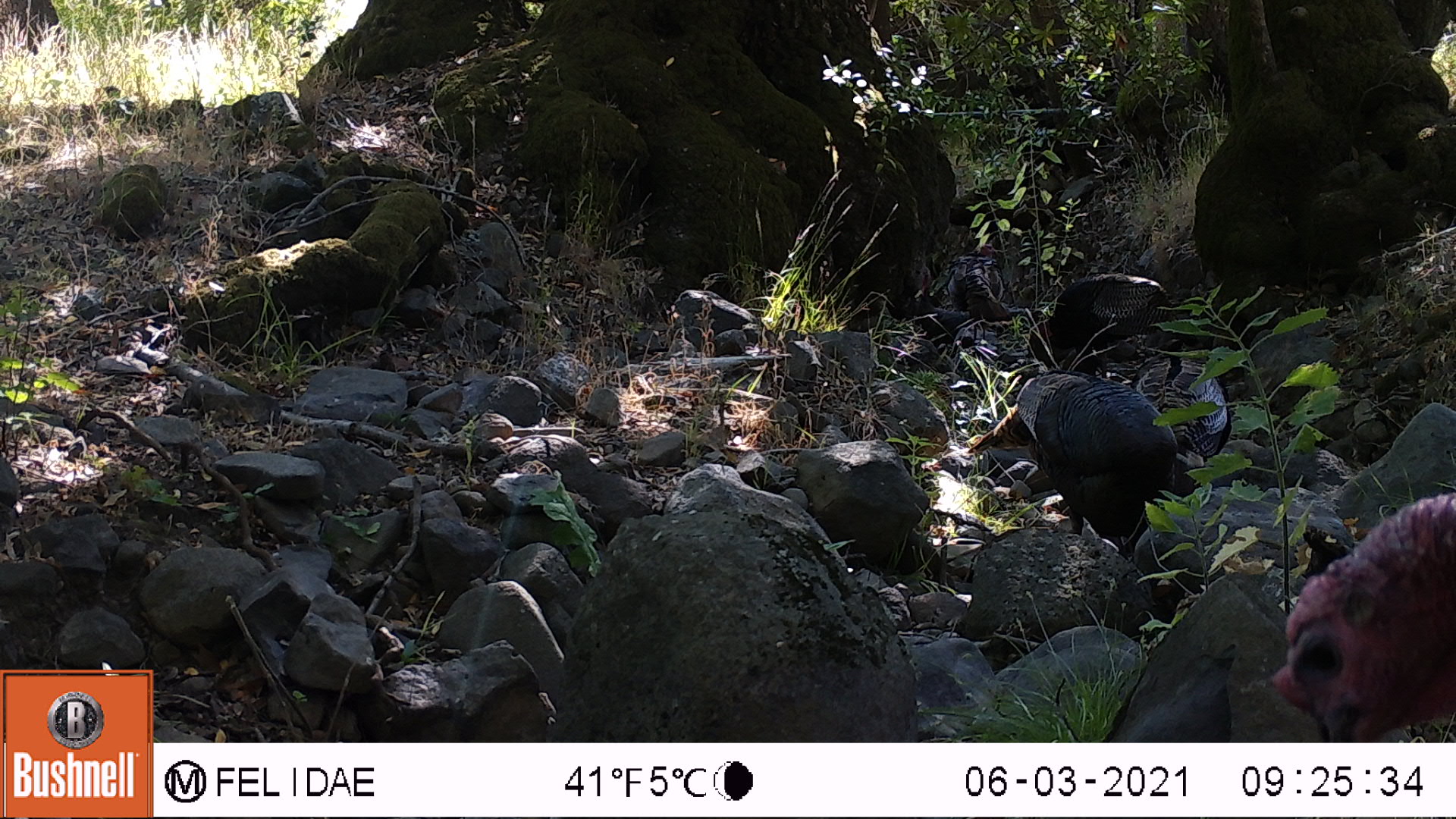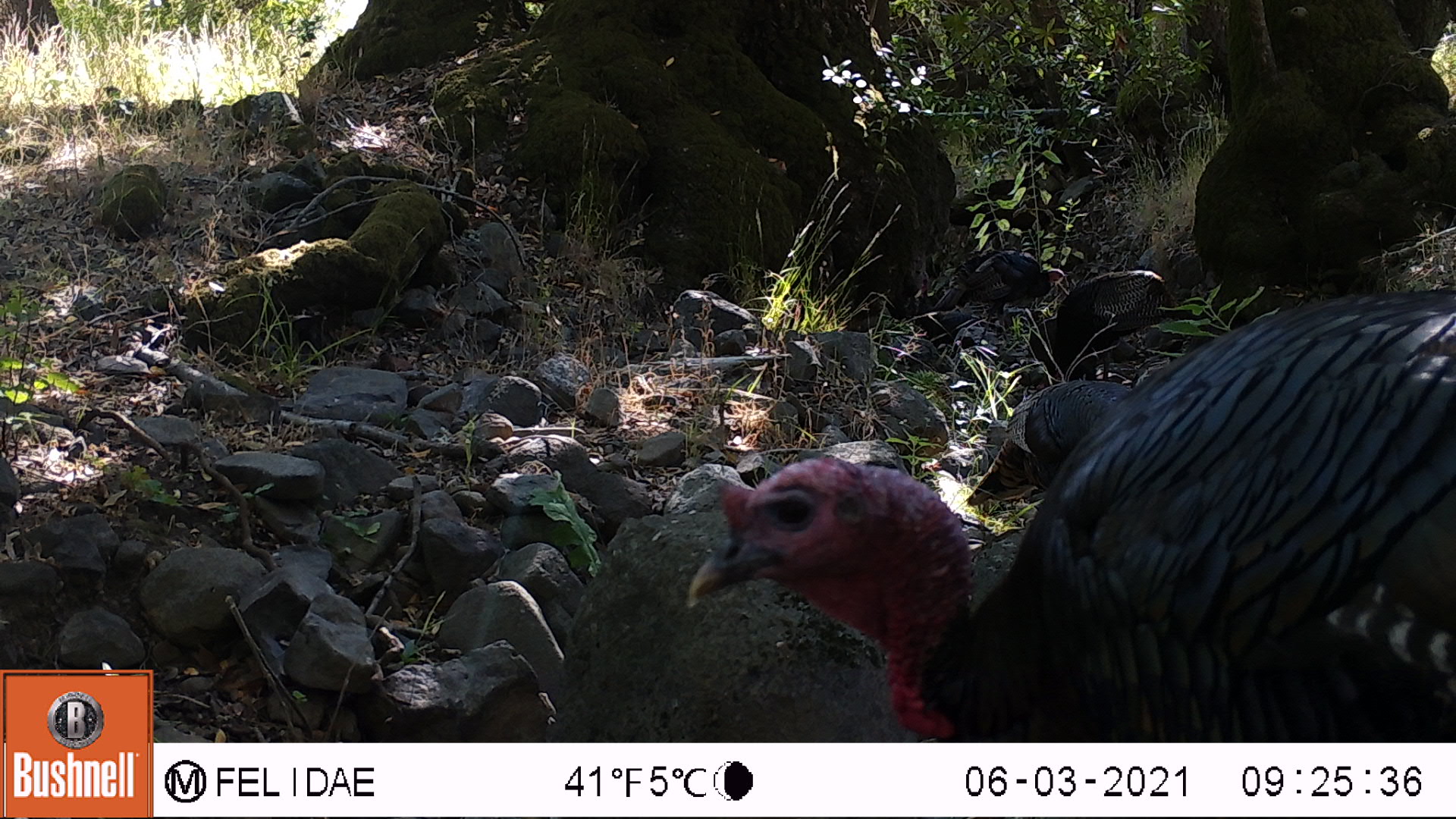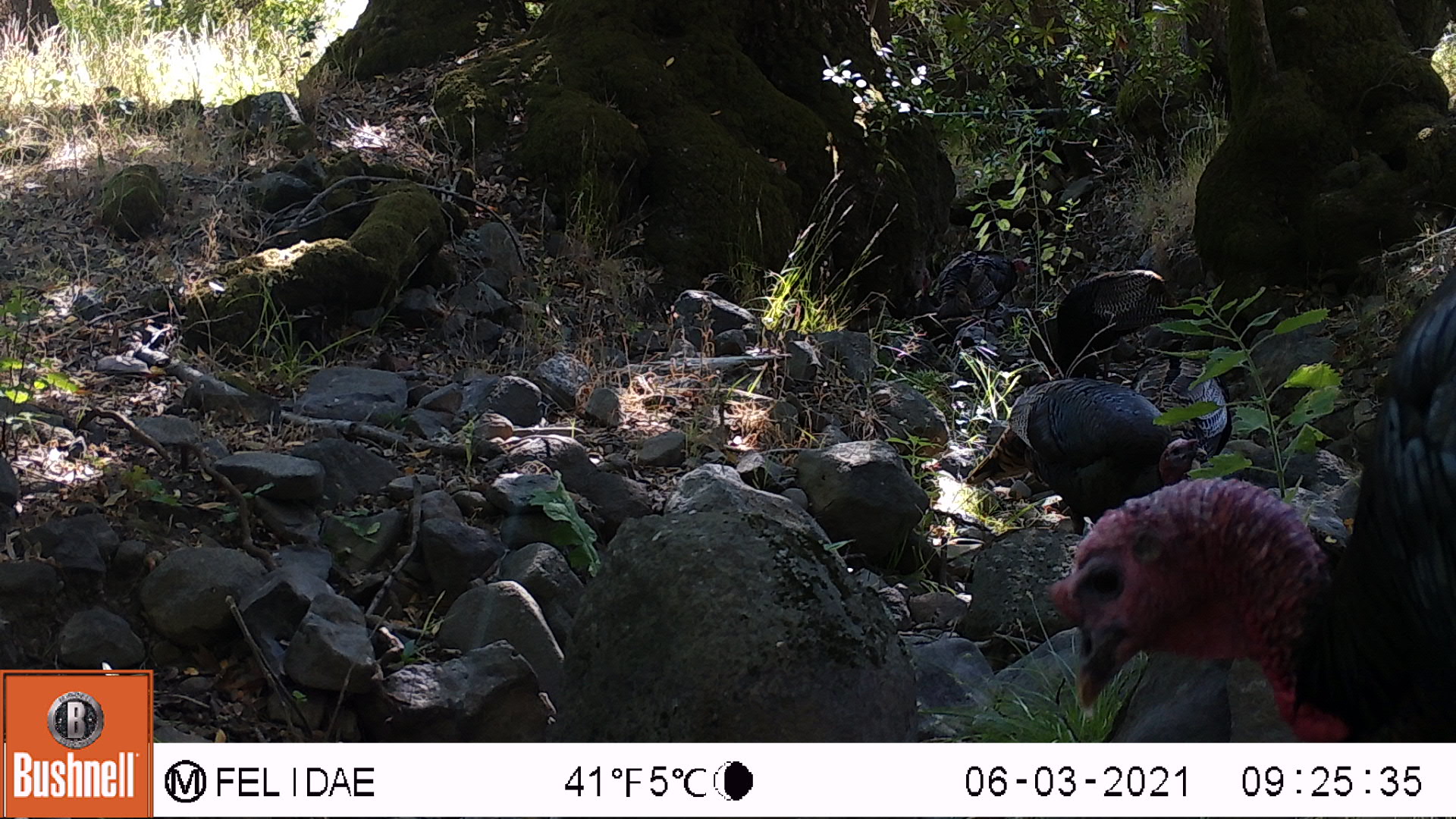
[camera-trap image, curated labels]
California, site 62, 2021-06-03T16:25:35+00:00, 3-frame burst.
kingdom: Animalia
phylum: Chordata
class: Aves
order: Galliformes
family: Phasianidae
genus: Meleagris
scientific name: Meleagris gallopavo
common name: turkey